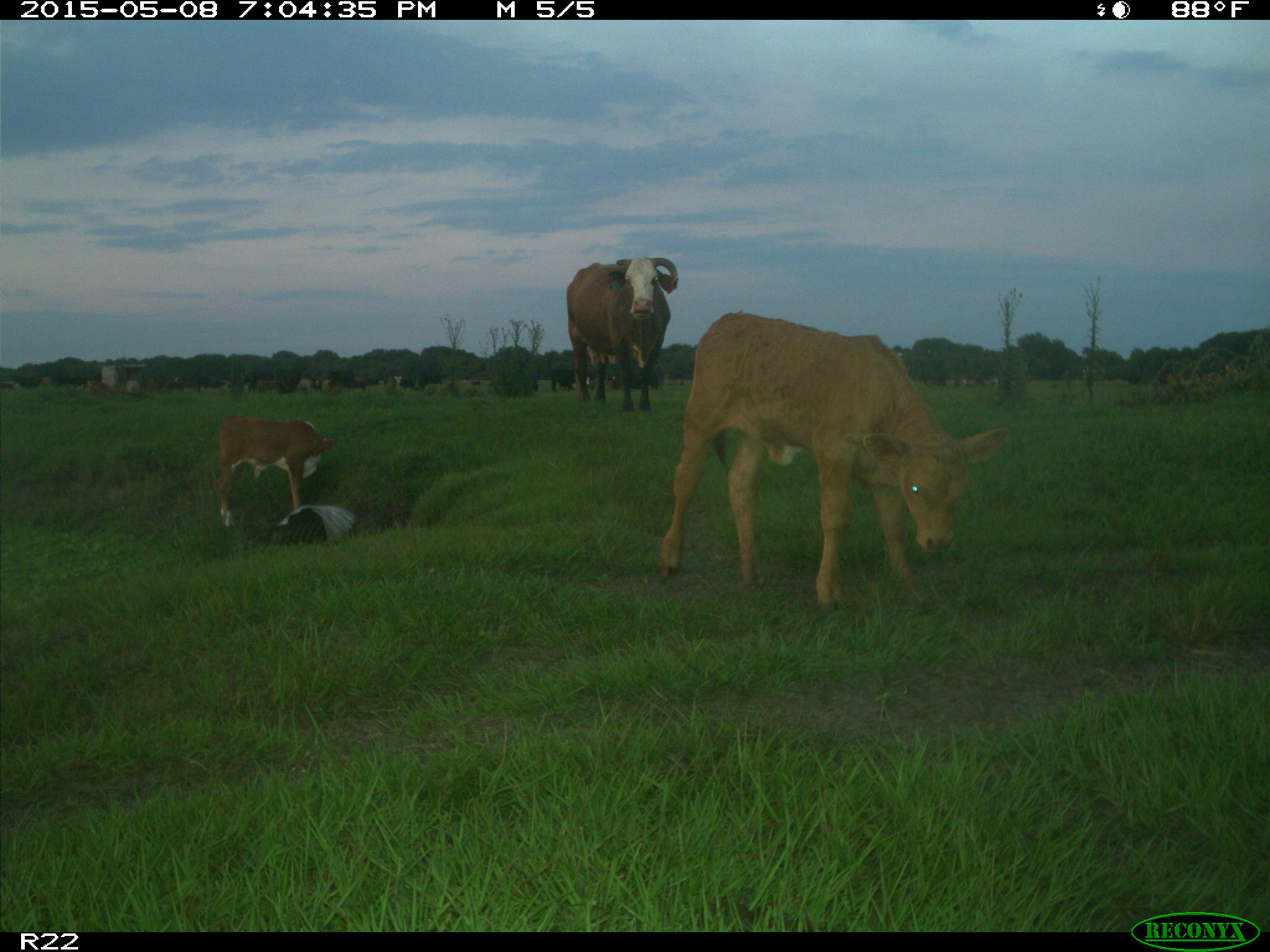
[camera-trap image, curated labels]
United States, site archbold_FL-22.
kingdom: Animalia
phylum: Chordata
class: Mammalia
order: Artiodactyla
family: Bovidae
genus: Bos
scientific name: Bos taurus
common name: domestic cow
Bos taurus (domestic cow).